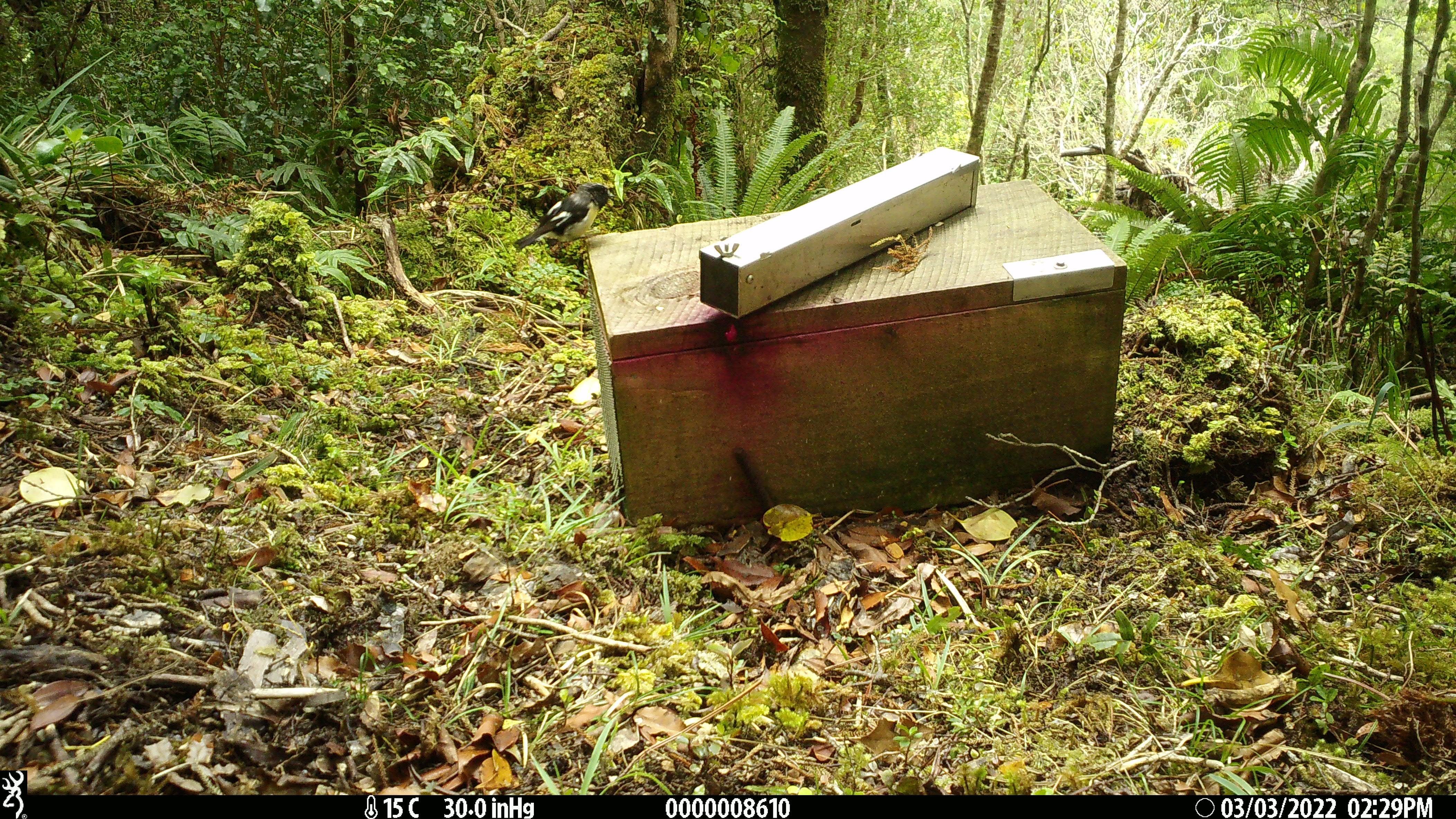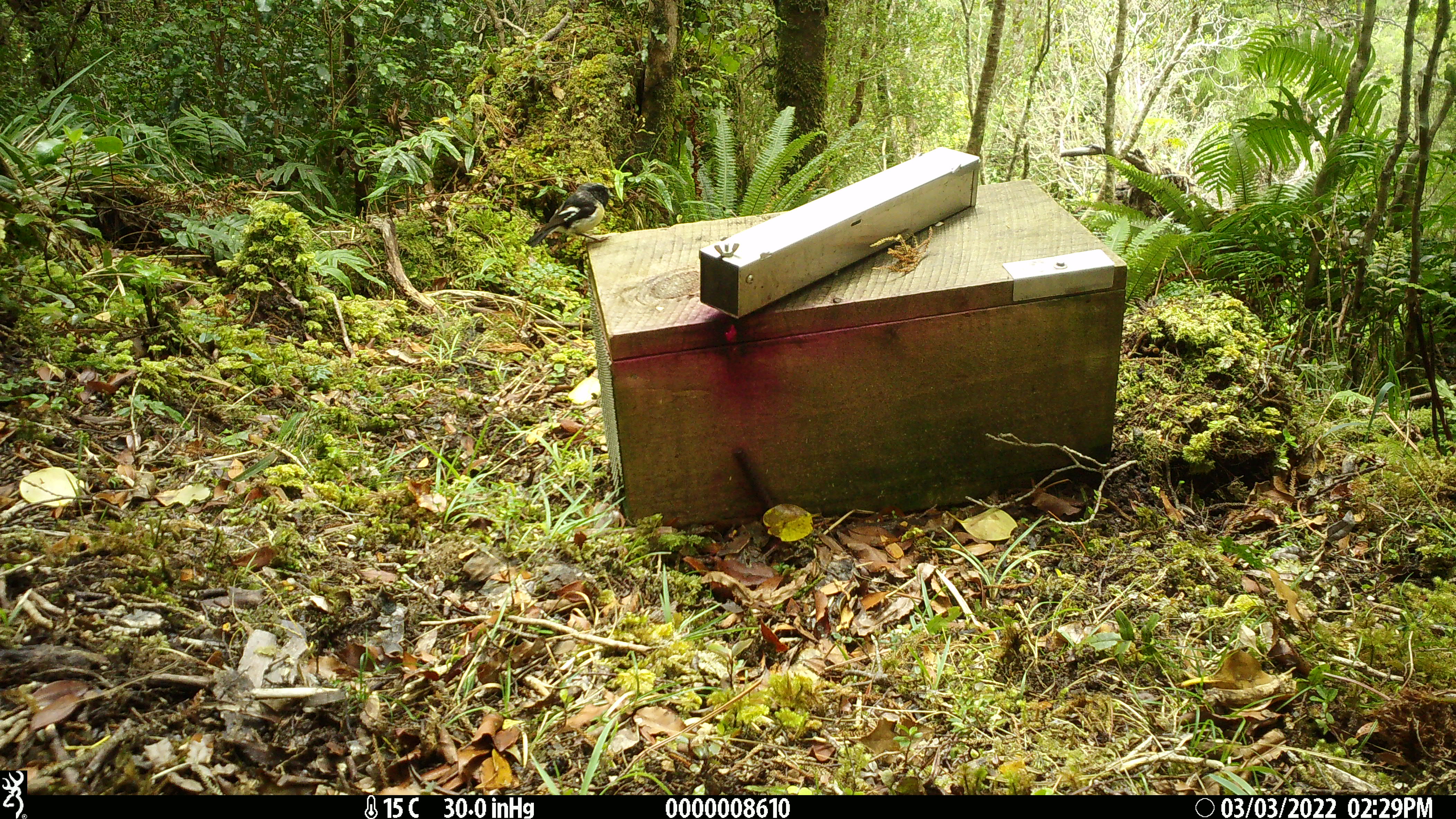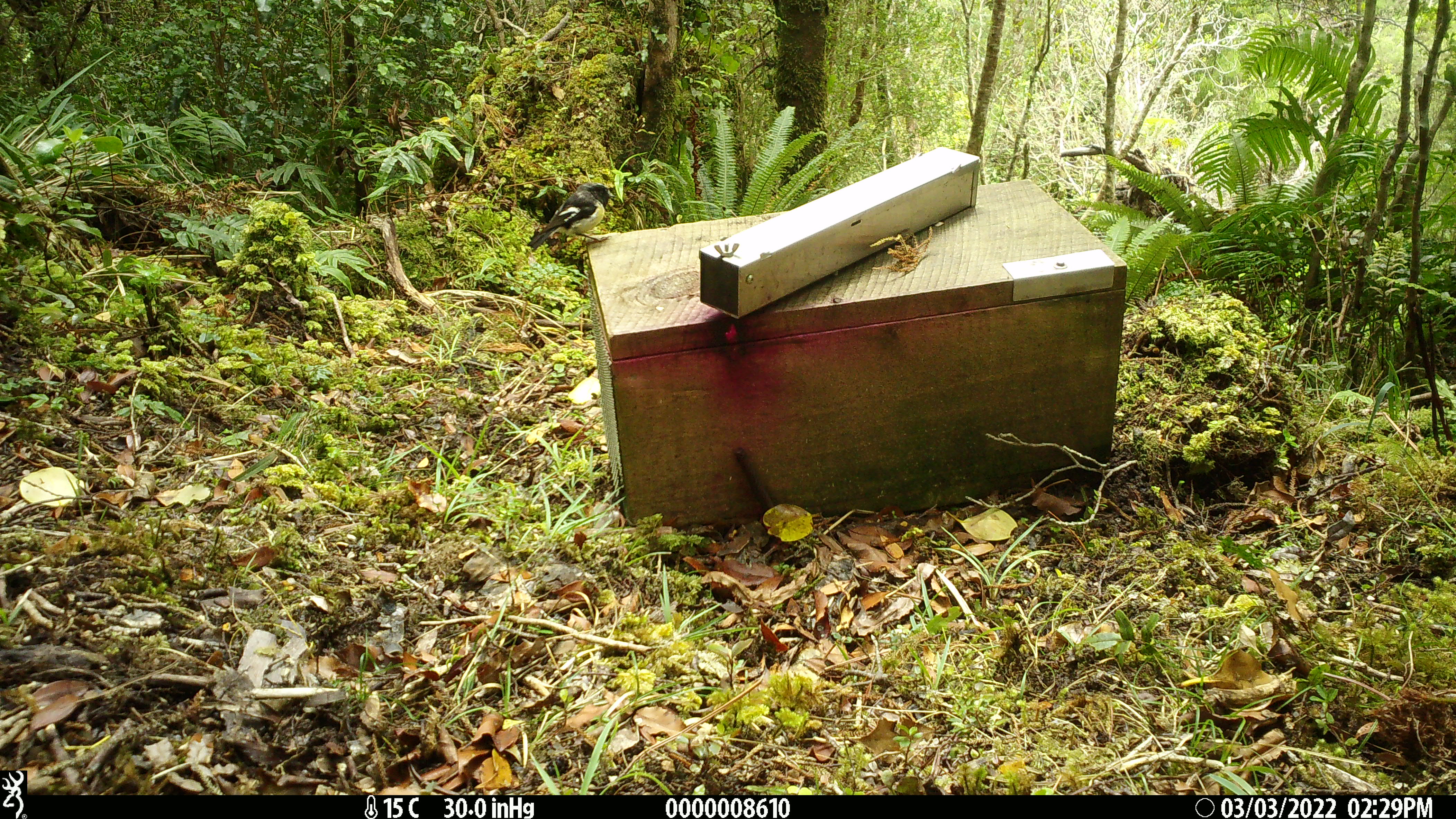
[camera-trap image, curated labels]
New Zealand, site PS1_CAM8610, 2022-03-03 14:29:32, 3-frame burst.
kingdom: Animalia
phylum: Chordata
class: Aves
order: Passeriformes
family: Petroicidae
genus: Petroica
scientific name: Petroica macrocephala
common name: tomtit